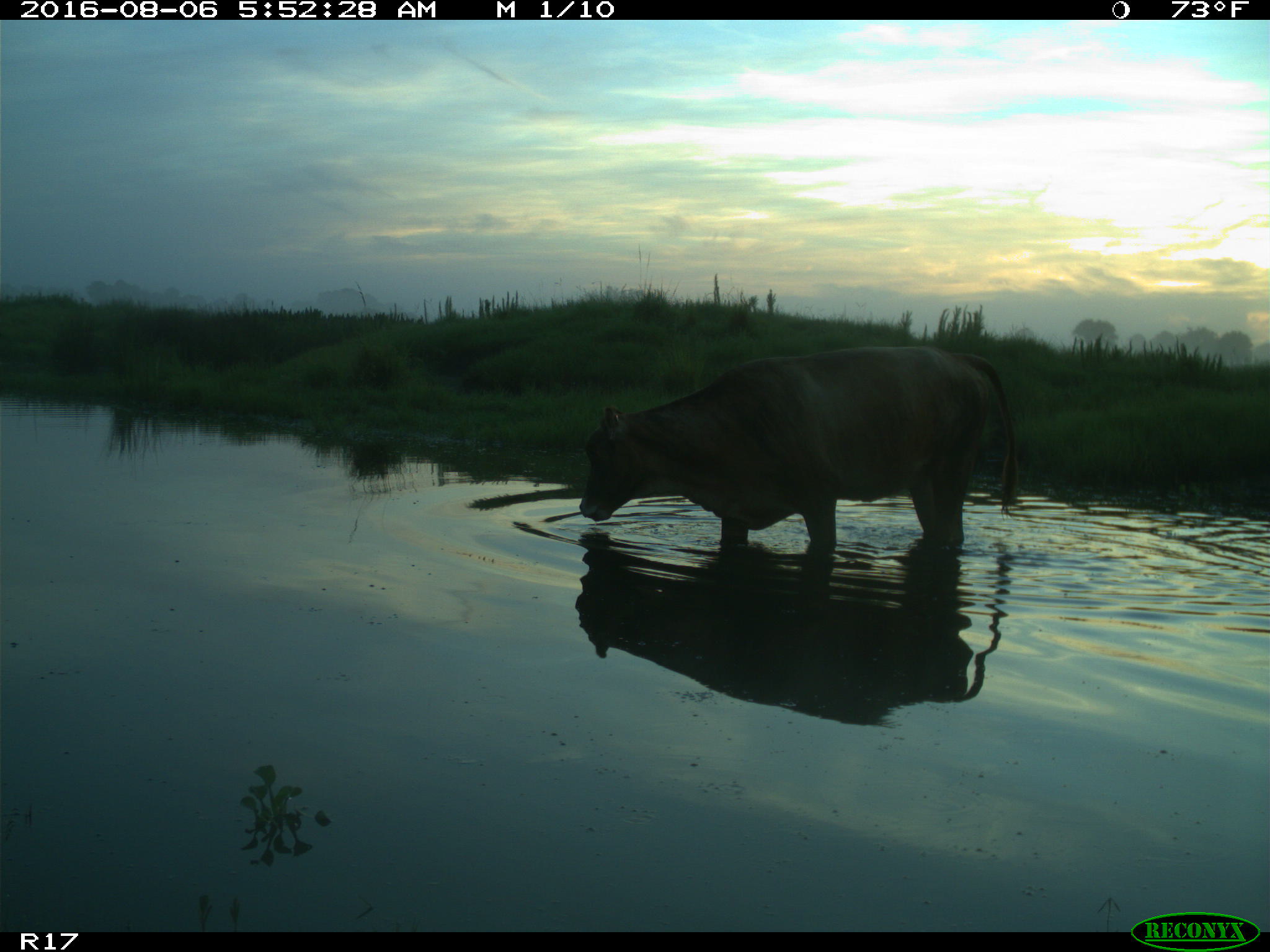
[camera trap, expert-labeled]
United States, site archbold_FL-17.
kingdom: Animalia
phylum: Chordata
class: Mammalia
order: Artiodactyla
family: Bovidae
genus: Bos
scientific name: Bos taurus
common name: domestic cow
Bos taurus (domestic cow).